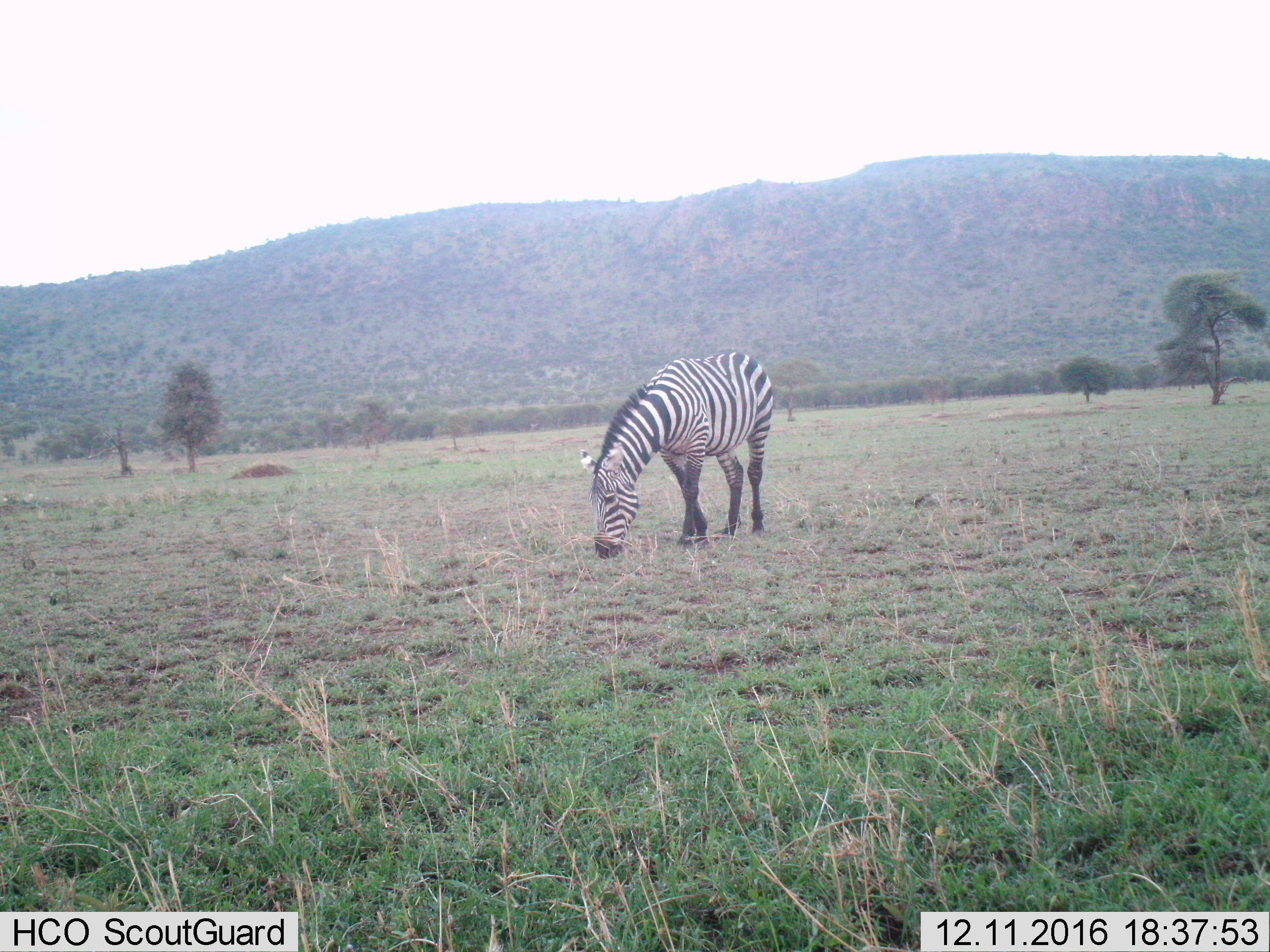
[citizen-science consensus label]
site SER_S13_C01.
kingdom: Animalia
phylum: Chordata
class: Mammalia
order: Perissodactyla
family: Equidae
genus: Equus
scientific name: Equus quagga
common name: plains zebra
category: zebraplains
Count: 1.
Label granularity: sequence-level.